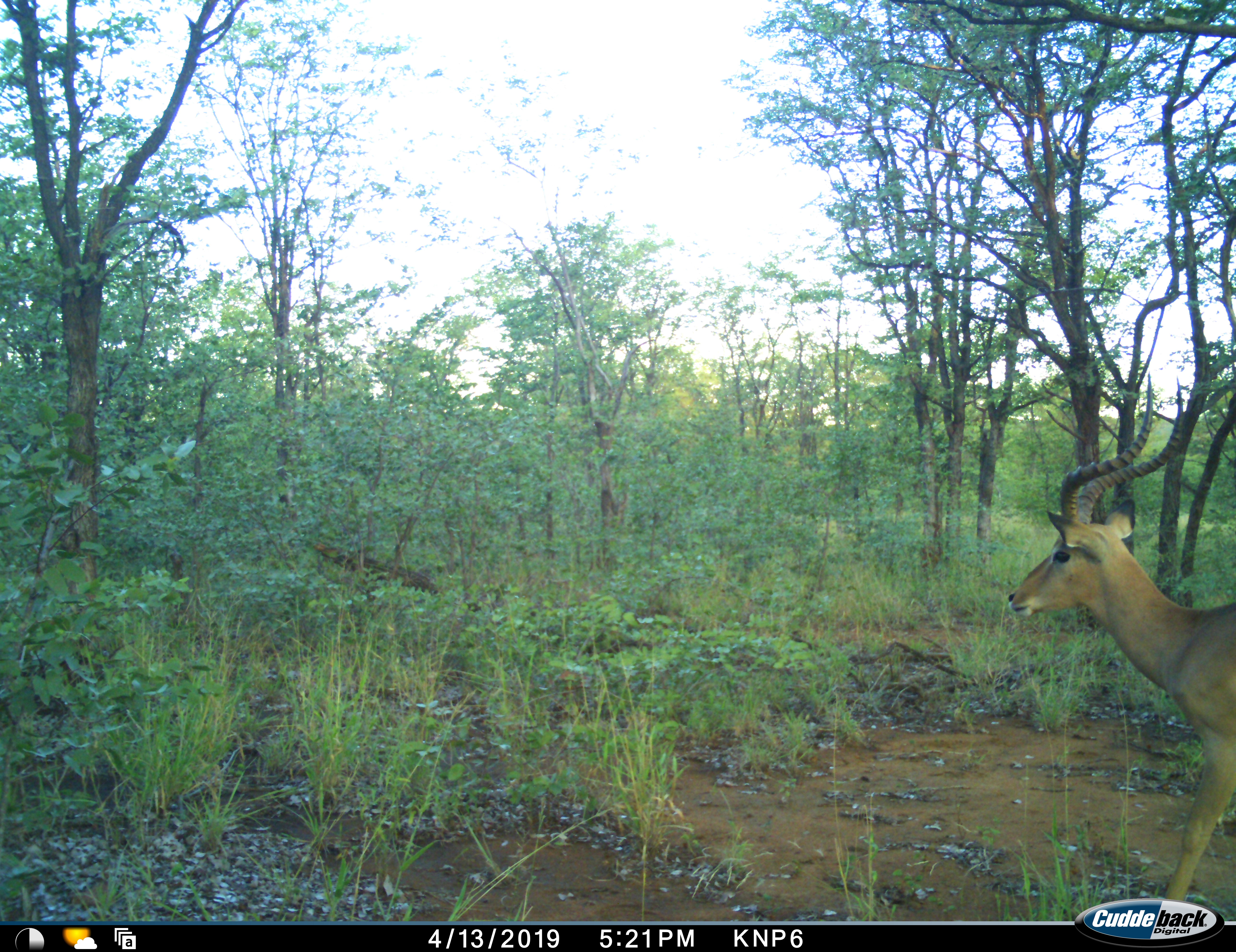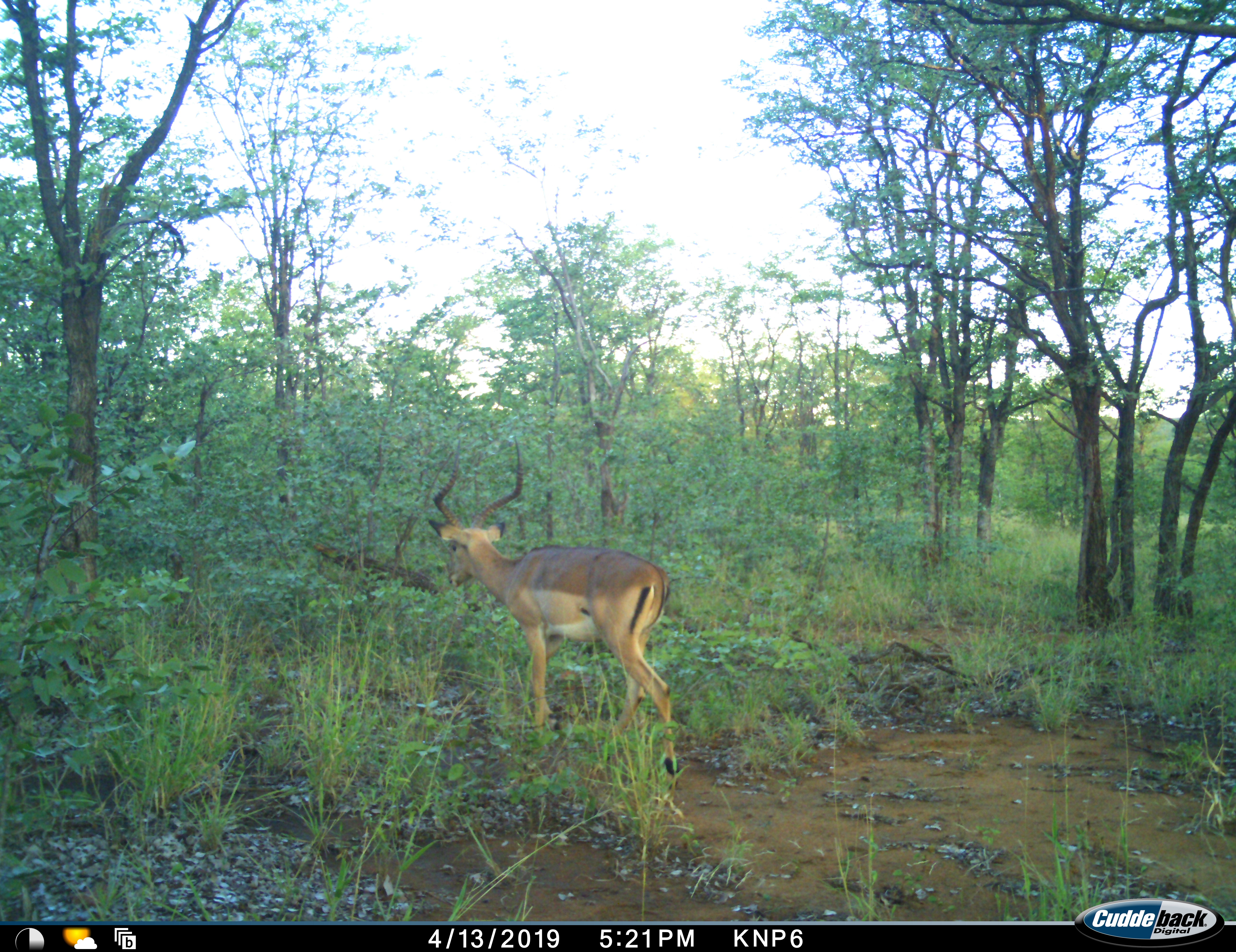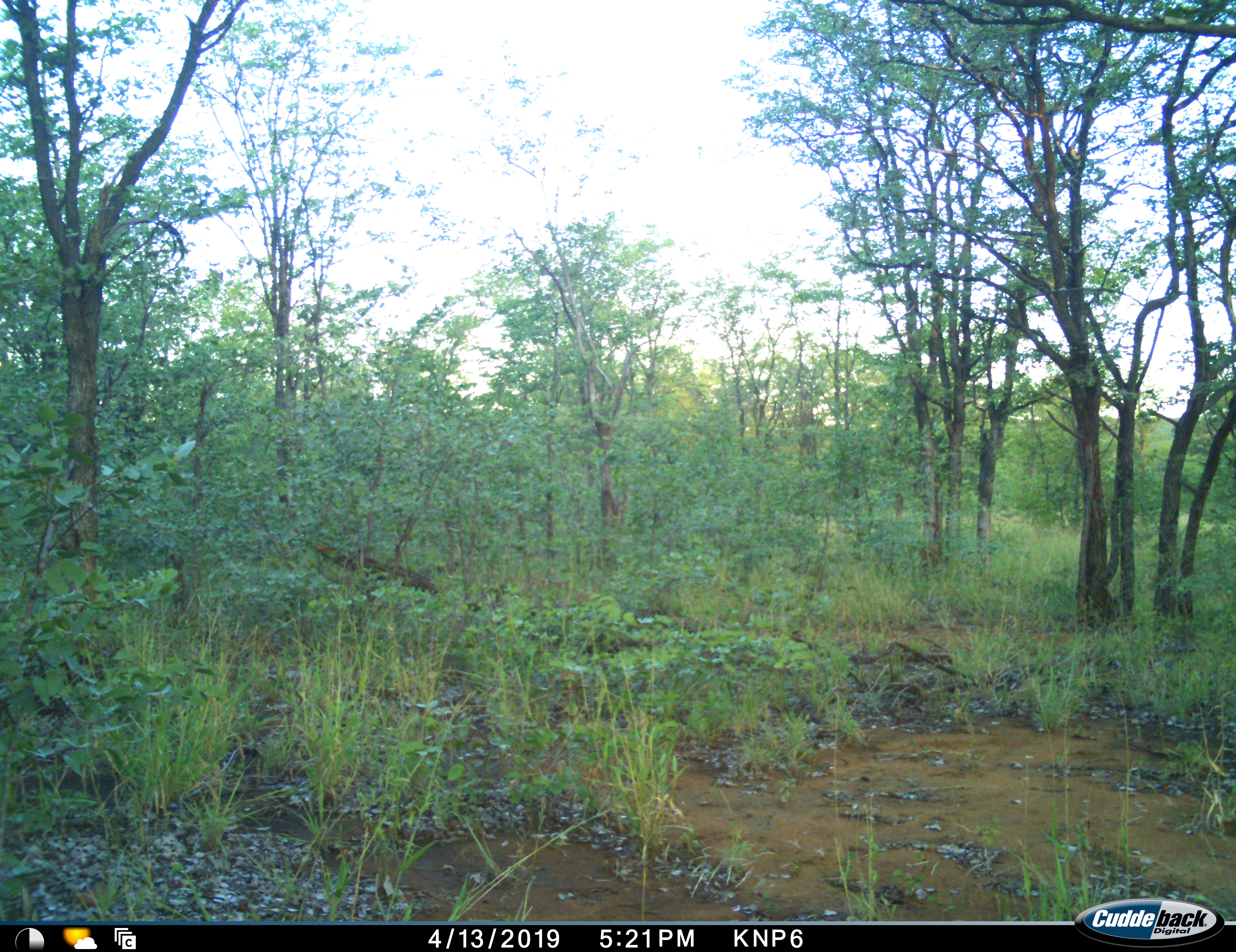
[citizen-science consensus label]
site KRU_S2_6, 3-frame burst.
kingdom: Animalia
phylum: Chordata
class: Mammalia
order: Artiodactyla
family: Bovidae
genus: Aepyceros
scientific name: Aepyceros melampus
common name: impala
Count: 1.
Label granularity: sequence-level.